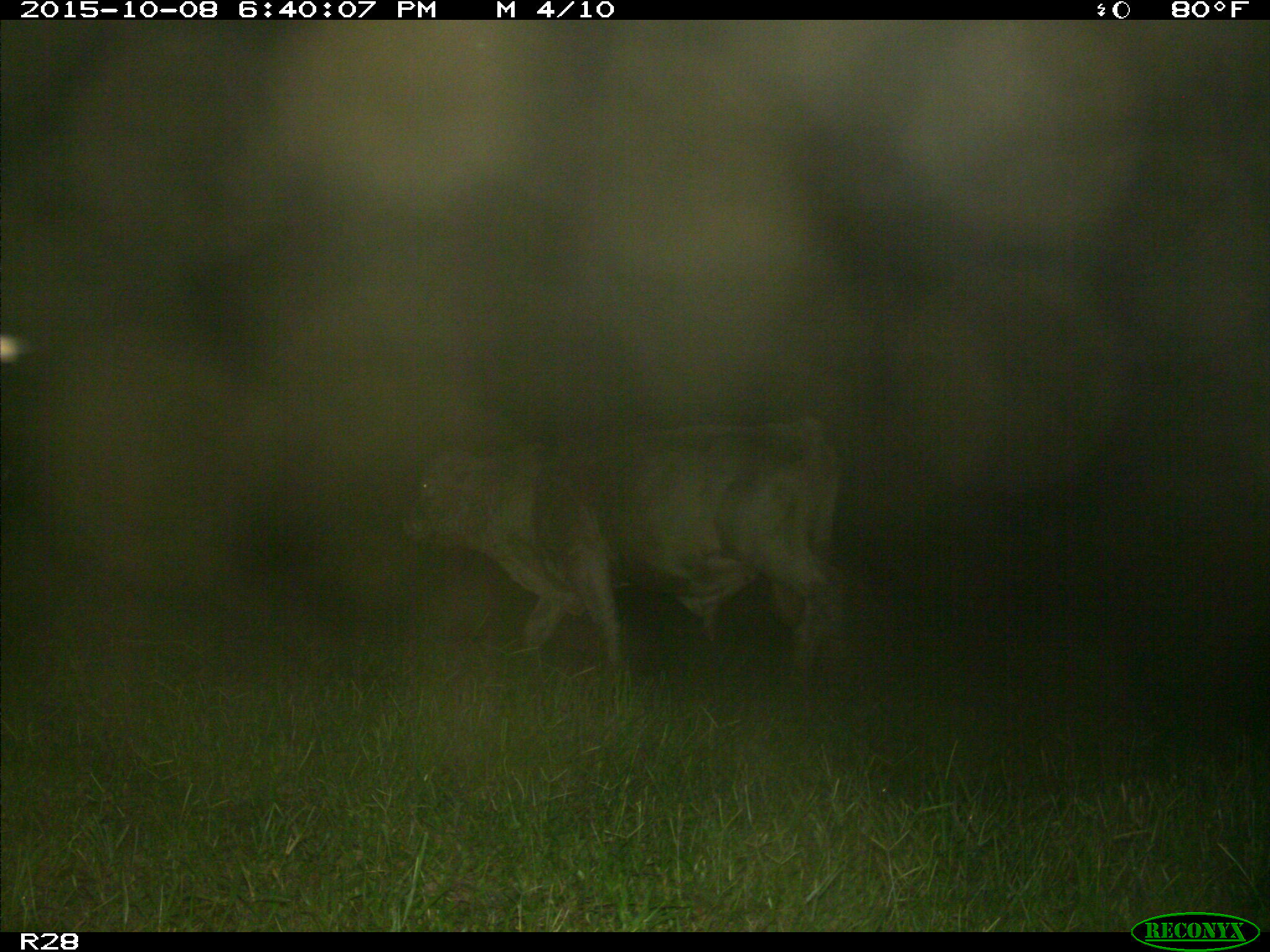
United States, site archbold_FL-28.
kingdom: Animalia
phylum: Chordata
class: Mammalia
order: Artiodactyla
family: Bovidae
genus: Bos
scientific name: Bos taurus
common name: domestic cow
Bos taurus (domestic cow).